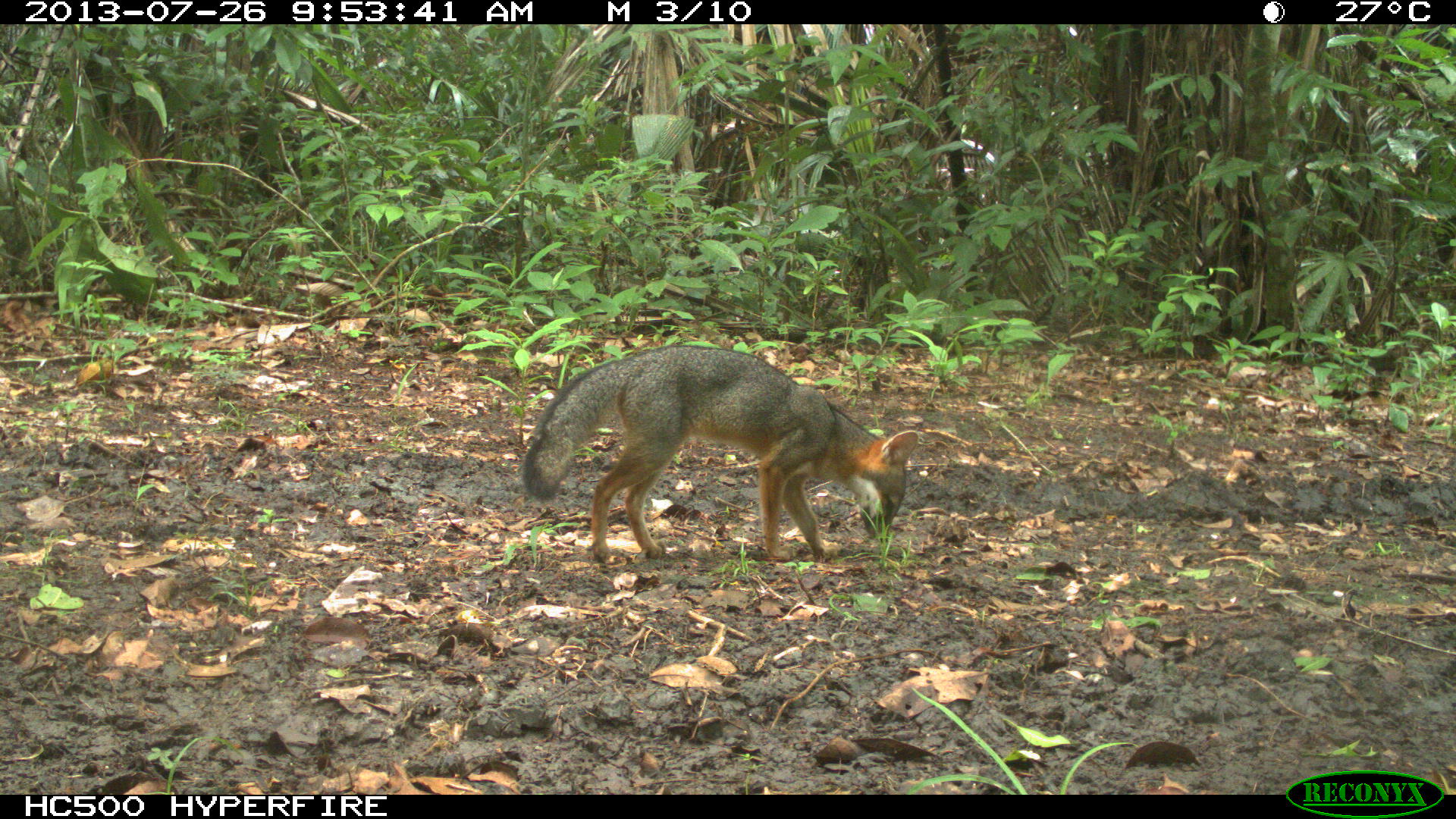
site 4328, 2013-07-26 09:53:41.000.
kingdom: Animalia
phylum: Chordata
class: Mammalia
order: Carnivora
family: Canidae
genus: Urocyon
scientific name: Urocyon cinereoargenteus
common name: gray fox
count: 1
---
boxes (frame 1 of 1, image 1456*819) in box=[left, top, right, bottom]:
urocyon cinereoargenteus: box=[522, 346, 918, 566]